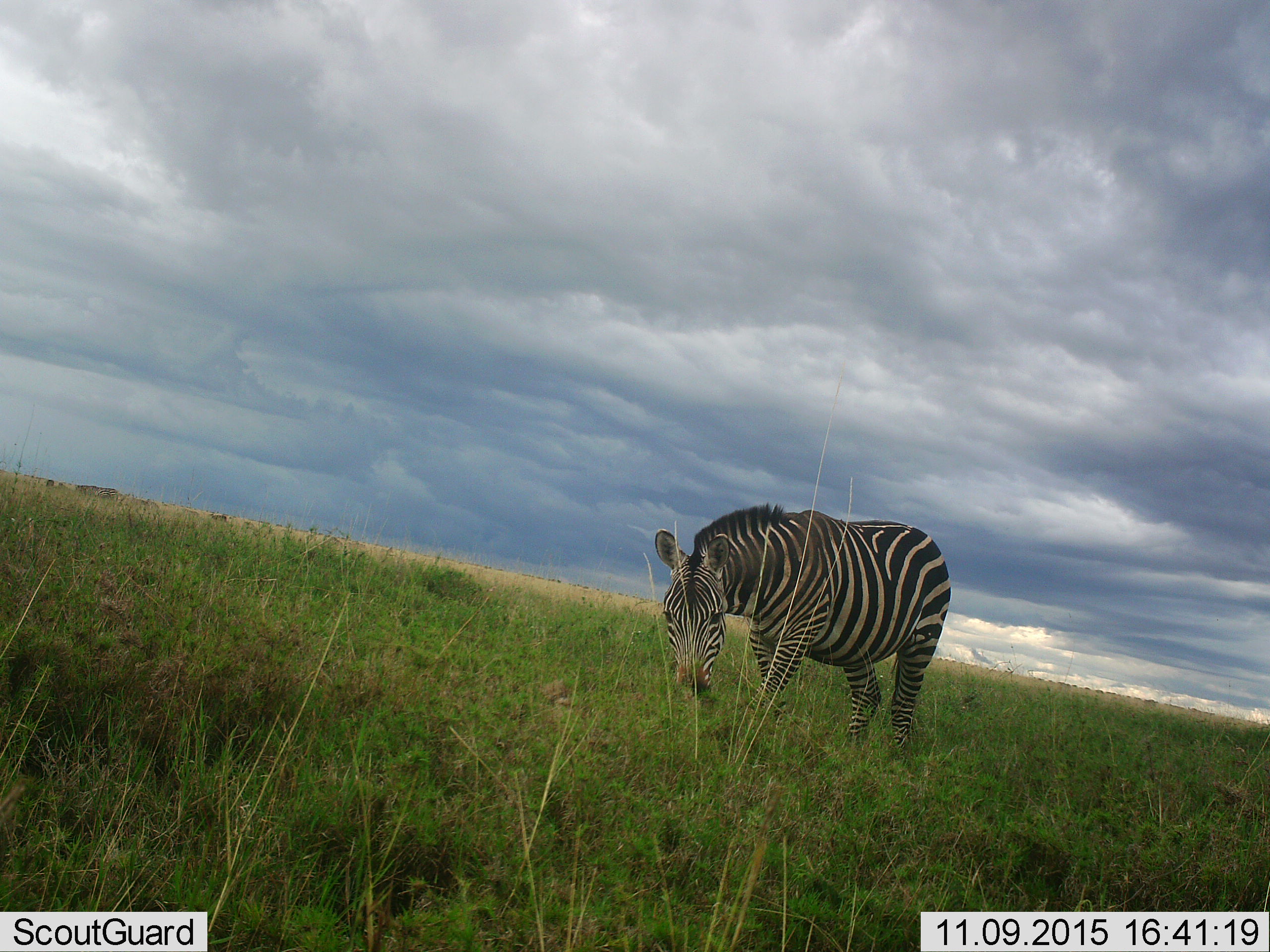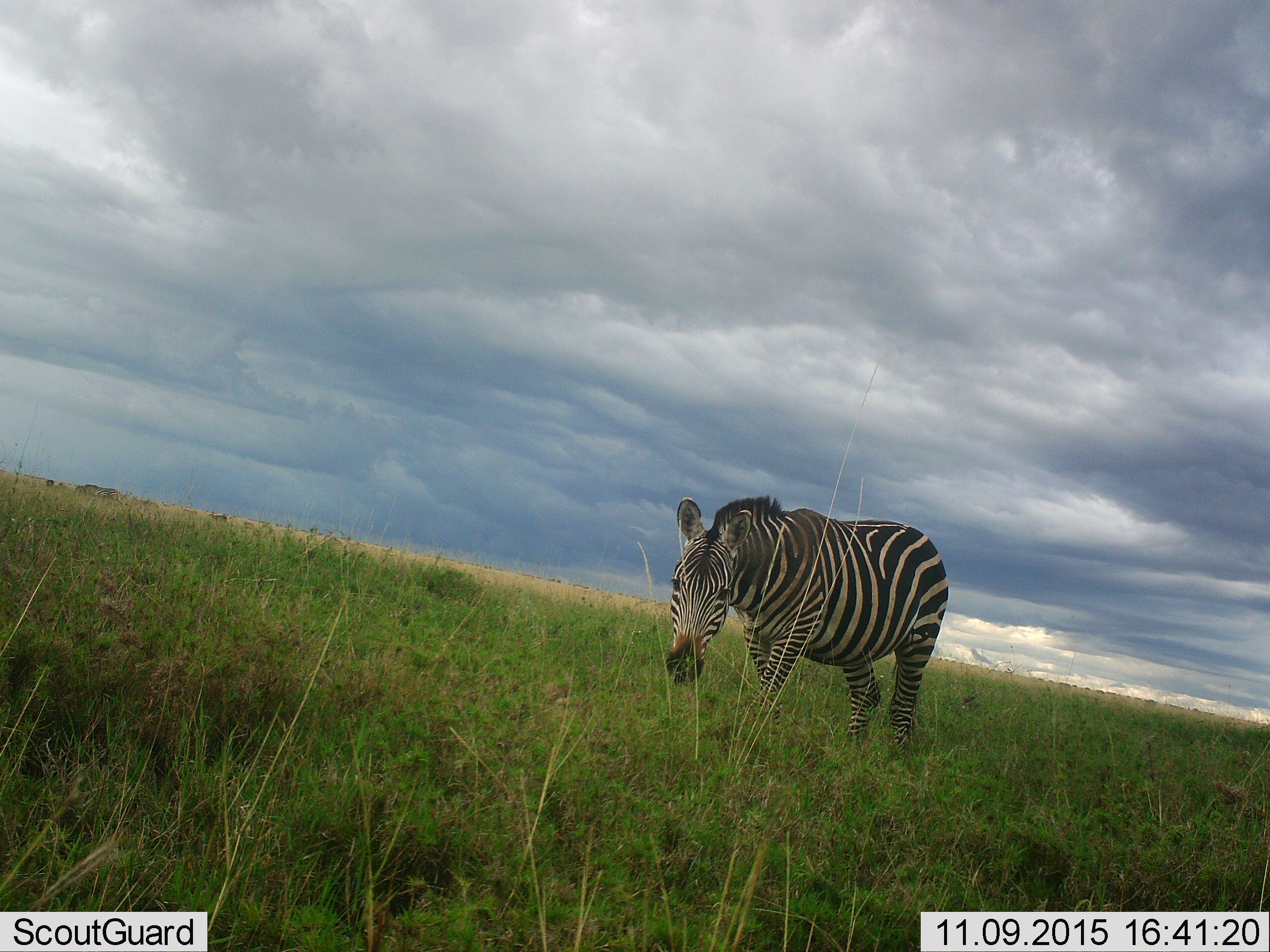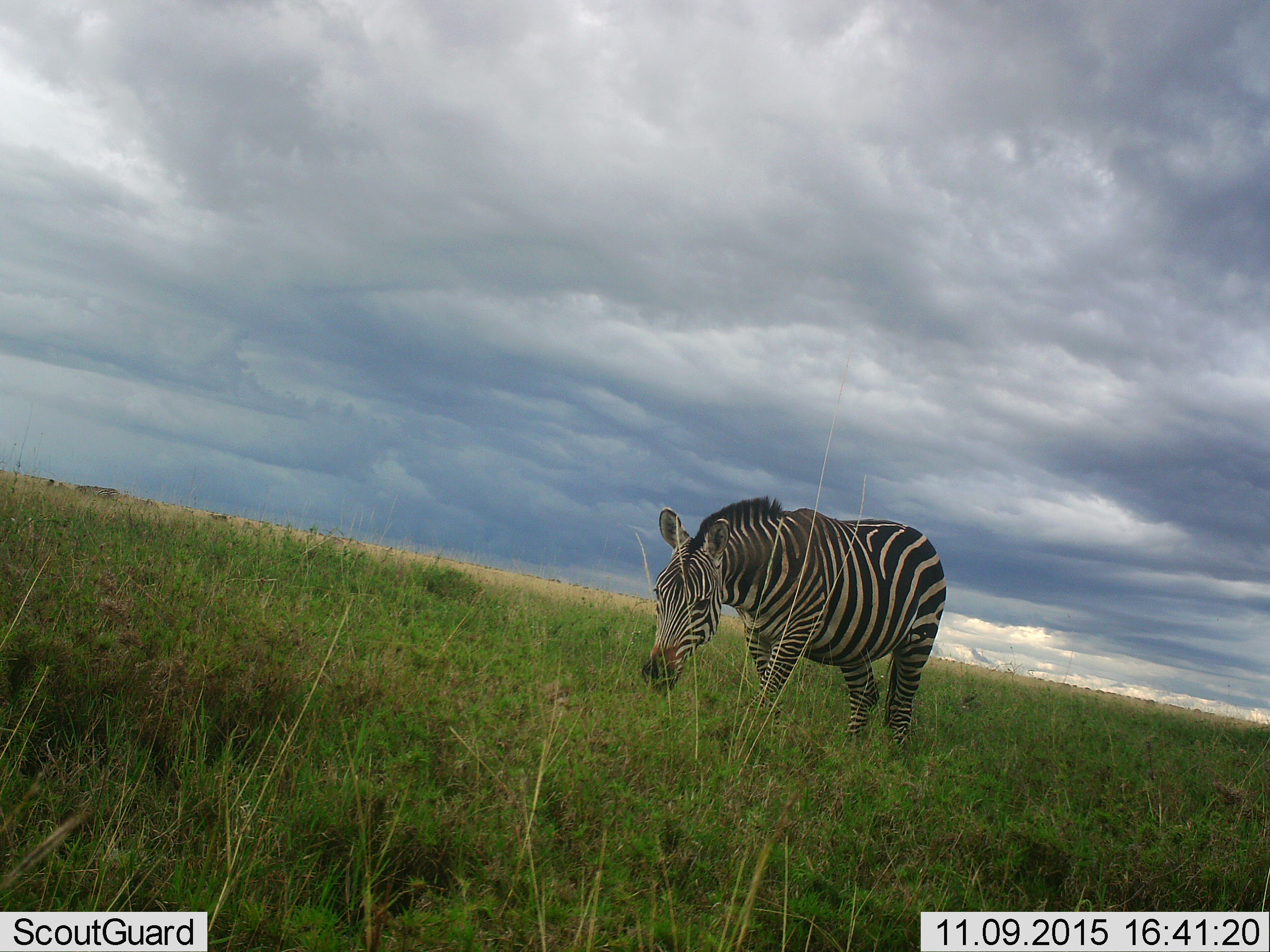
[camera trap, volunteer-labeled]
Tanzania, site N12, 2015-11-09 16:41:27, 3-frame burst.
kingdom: Animalia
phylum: Chordata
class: Mammalia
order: Perissodactyla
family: Equidae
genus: Equus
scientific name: Equus quagga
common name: plains zebra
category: zebra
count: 1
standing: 50%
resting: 0%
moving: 0%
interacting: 0%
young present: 0%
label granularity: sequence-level